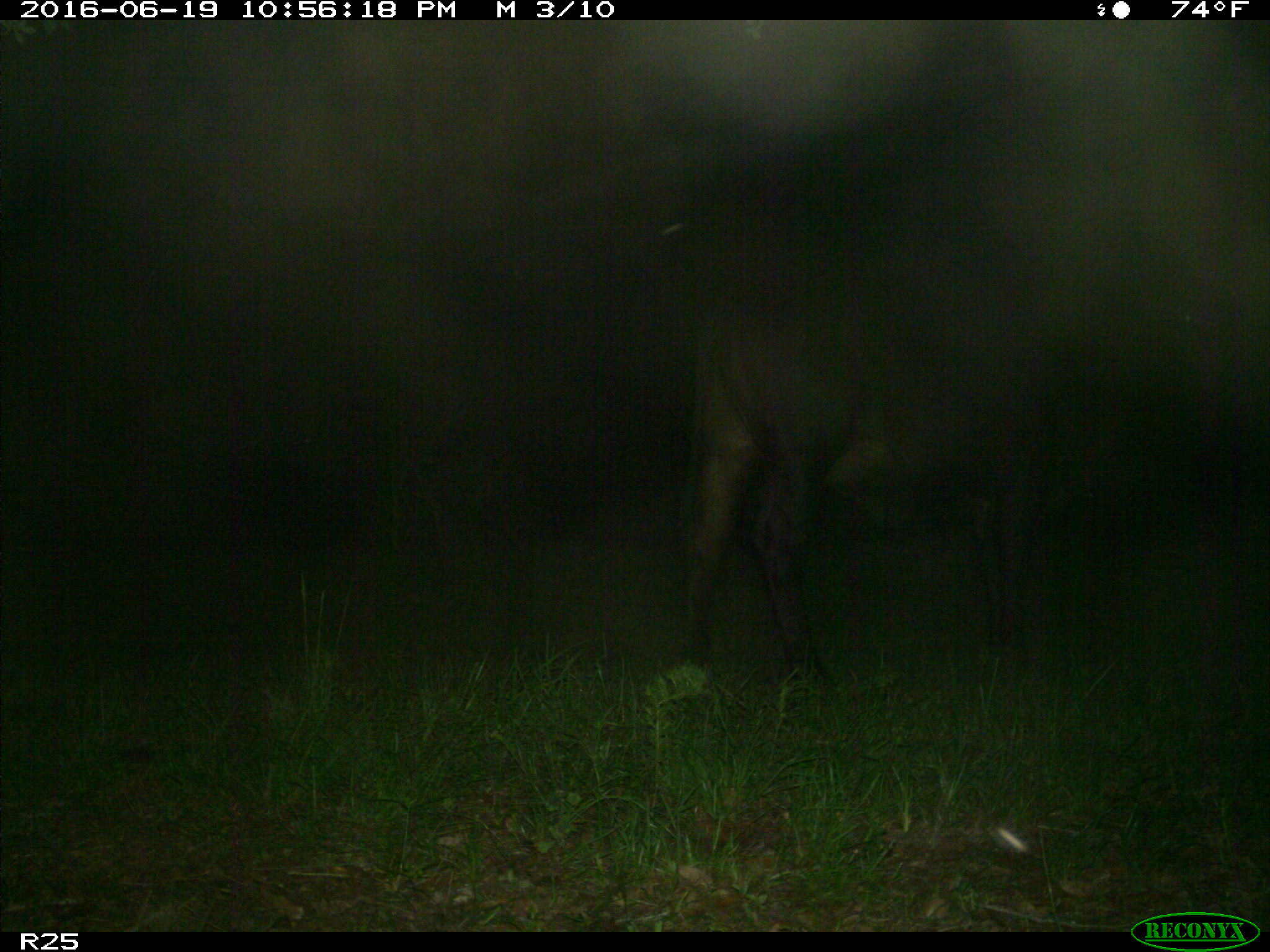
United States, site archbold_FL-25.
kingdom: Animalia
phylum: Chordata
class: Mammalia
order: Artiodactyla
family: Bovidae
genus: Bos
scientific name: Bos taurus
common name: domestic cow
Bos taurus (domestic cow).